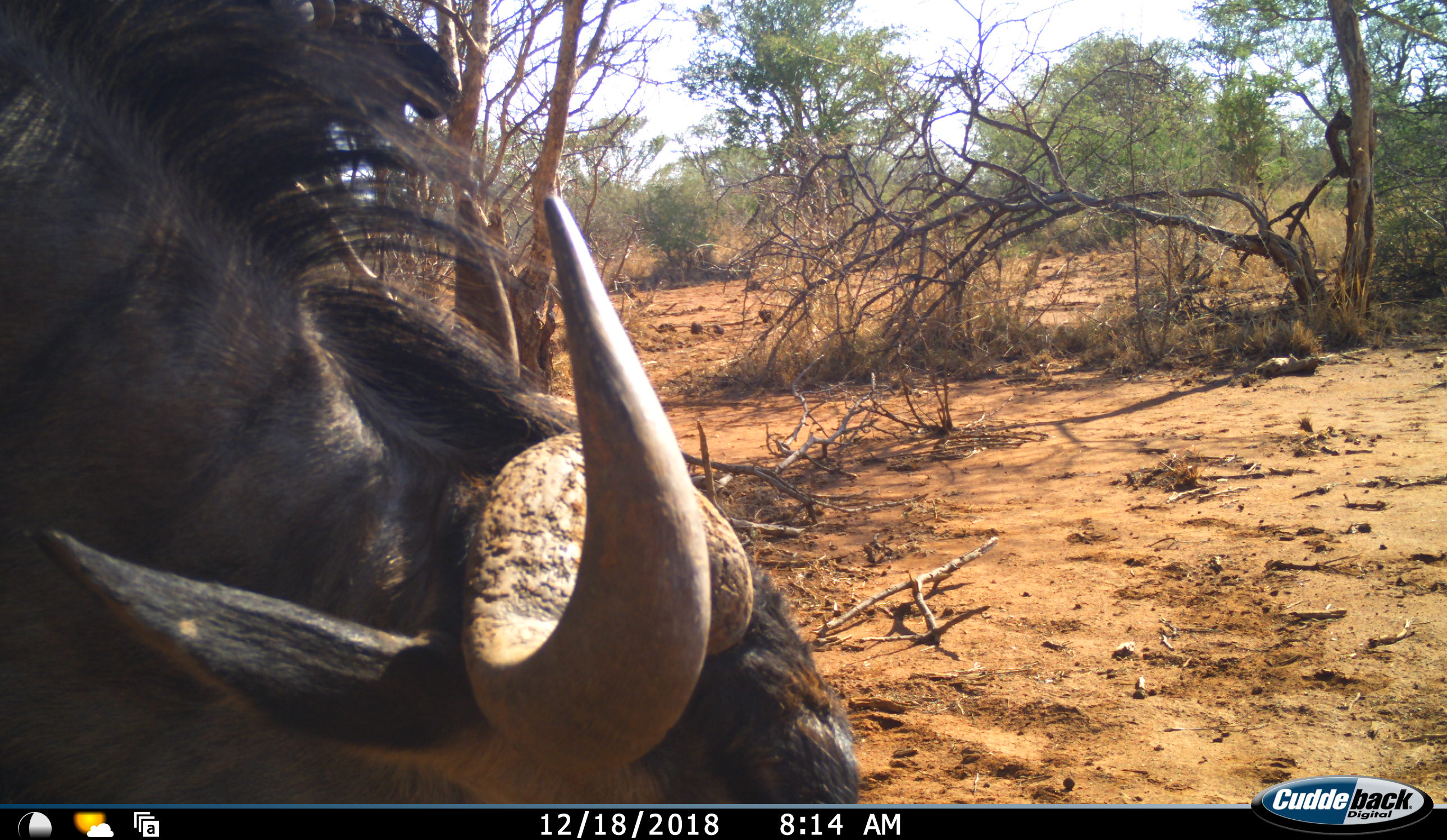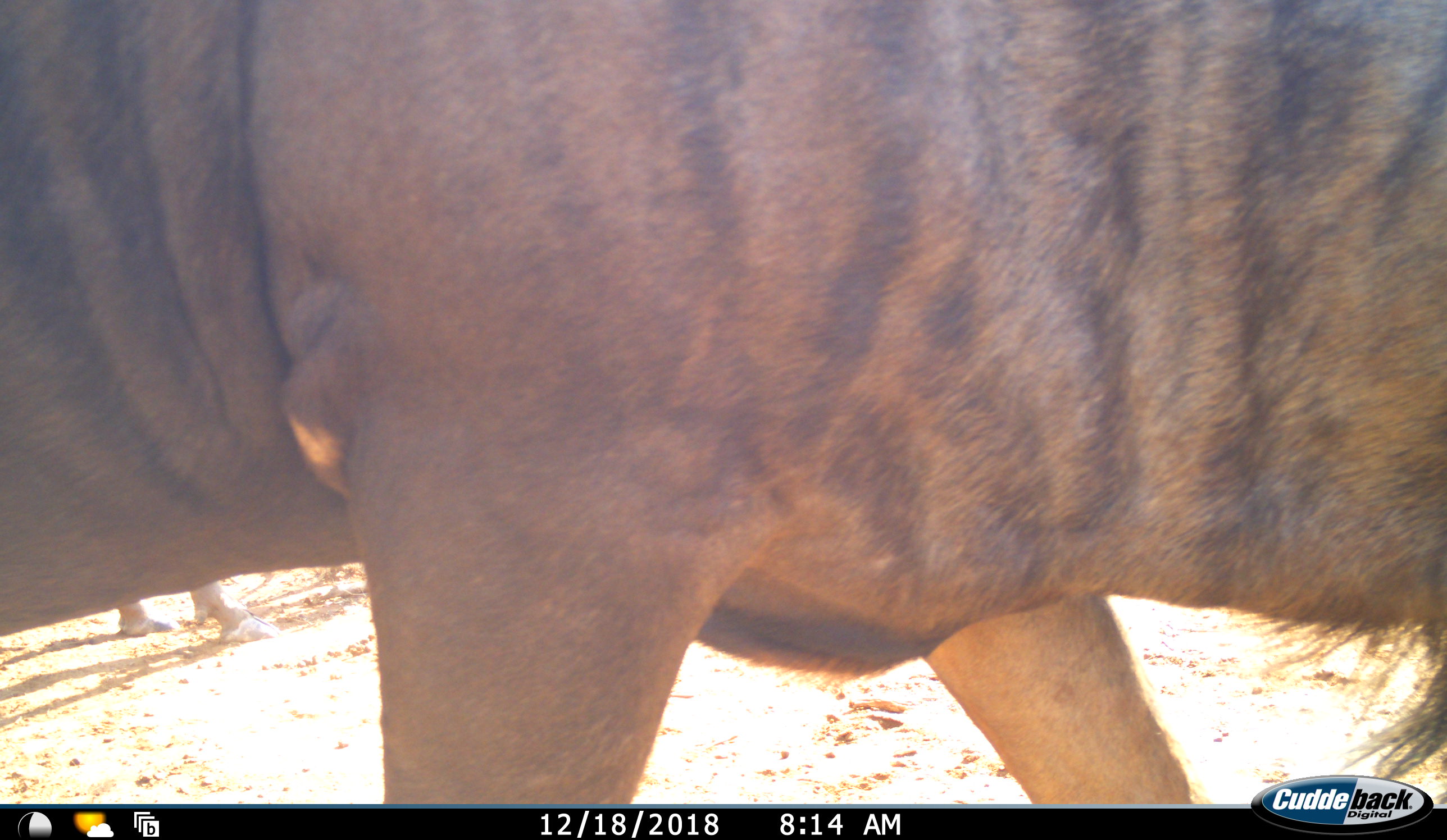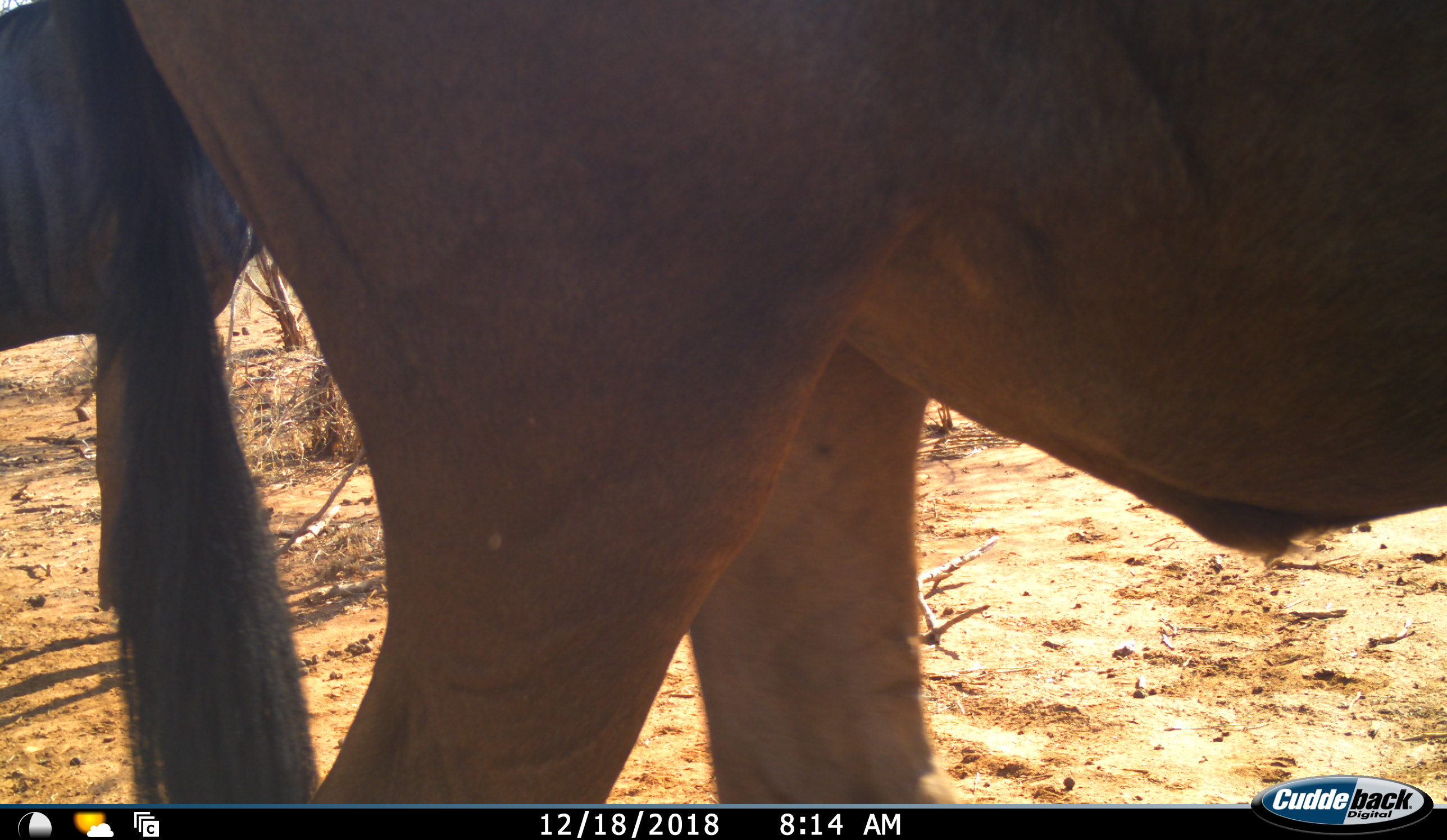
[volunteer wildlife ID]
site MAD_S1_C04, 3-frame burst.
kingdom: Animalia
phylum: Chordata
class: Mammalia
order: Artiodactyla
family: Bovidae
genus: Connochaetes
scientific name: Connochaetes taurinus taurinus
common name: blue wildebeest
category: wildebeestblue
Wildebeestblue (blue wildebeest) (Connochaetes taurinus taurinus), count 1. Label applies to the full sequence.